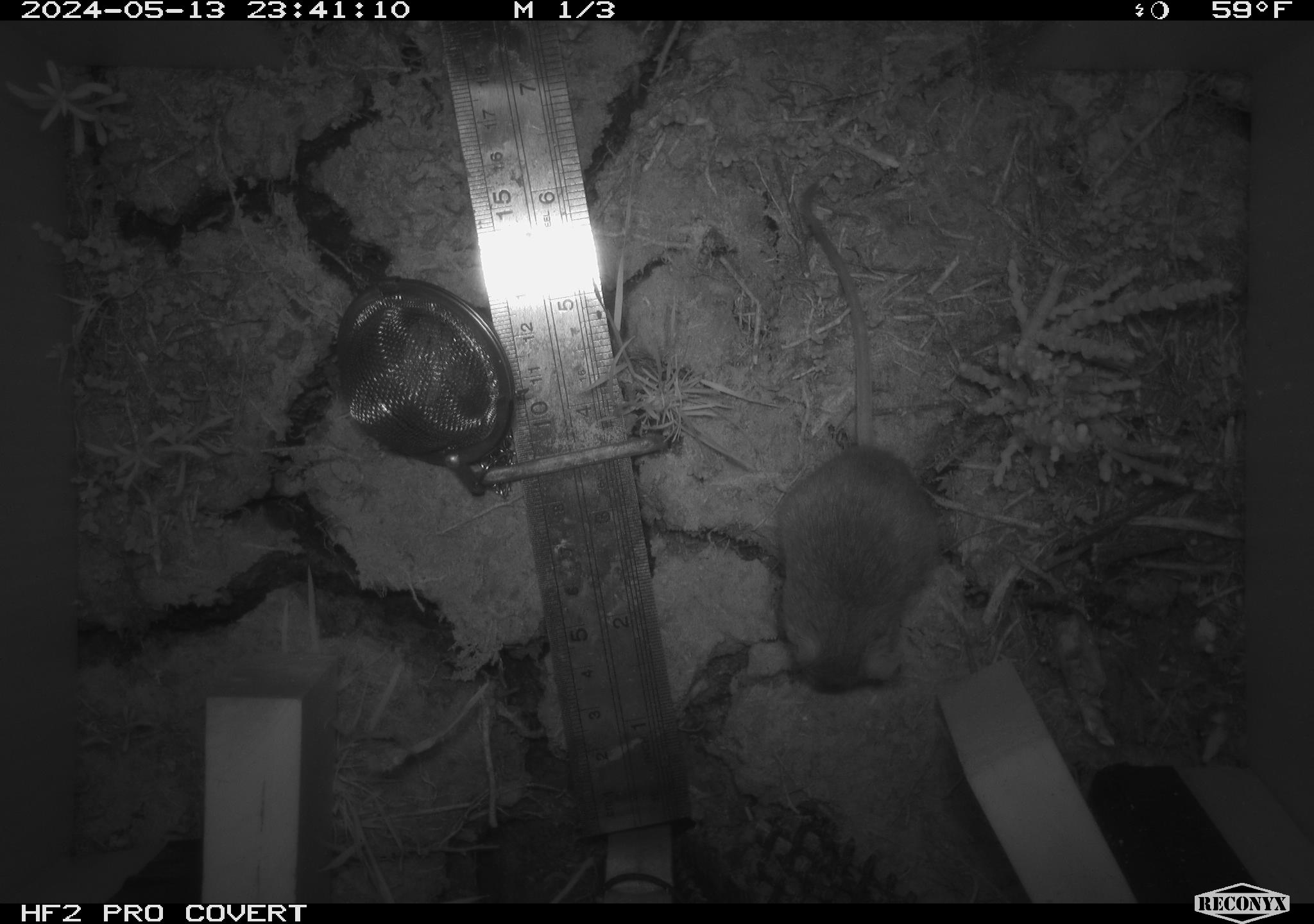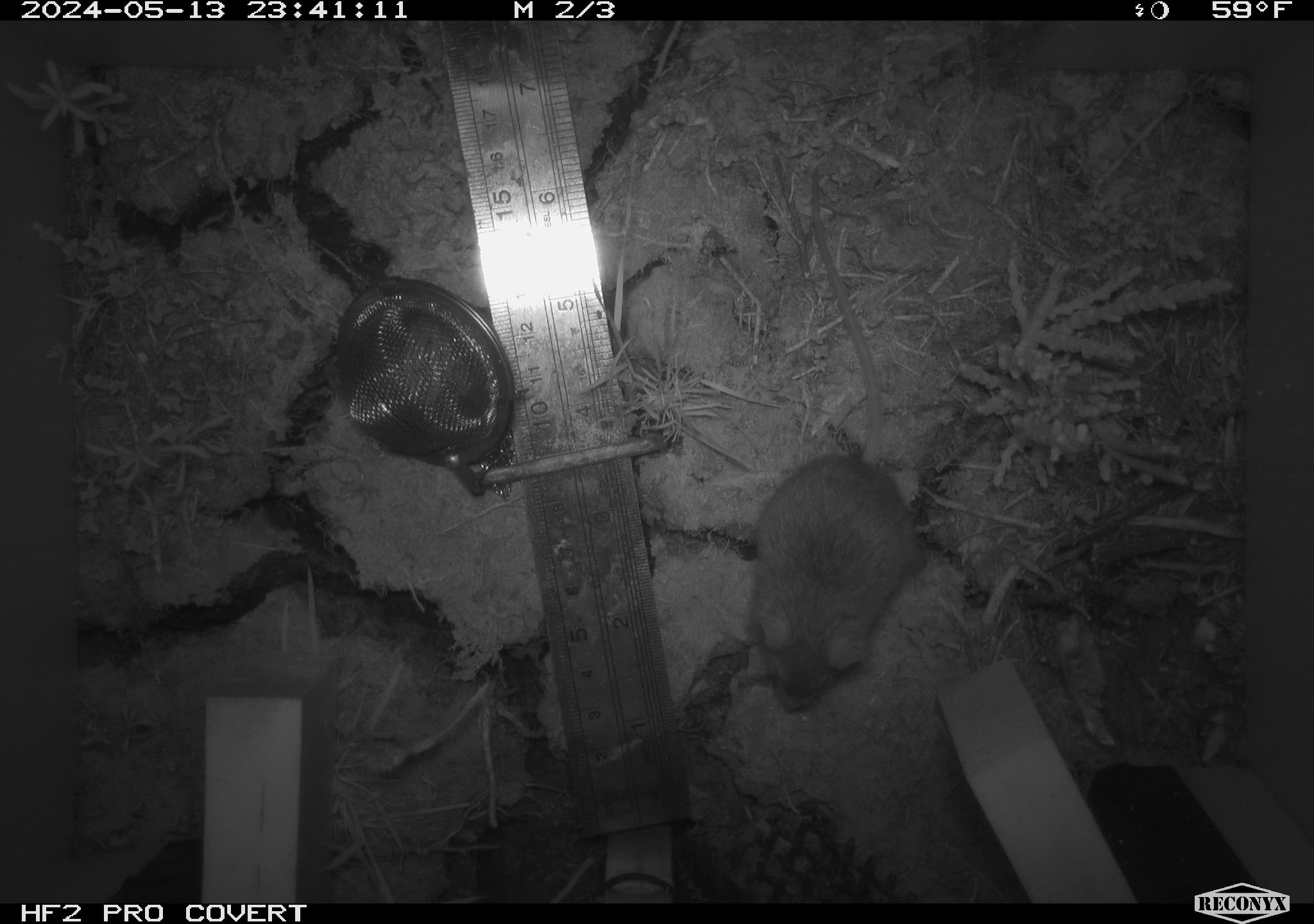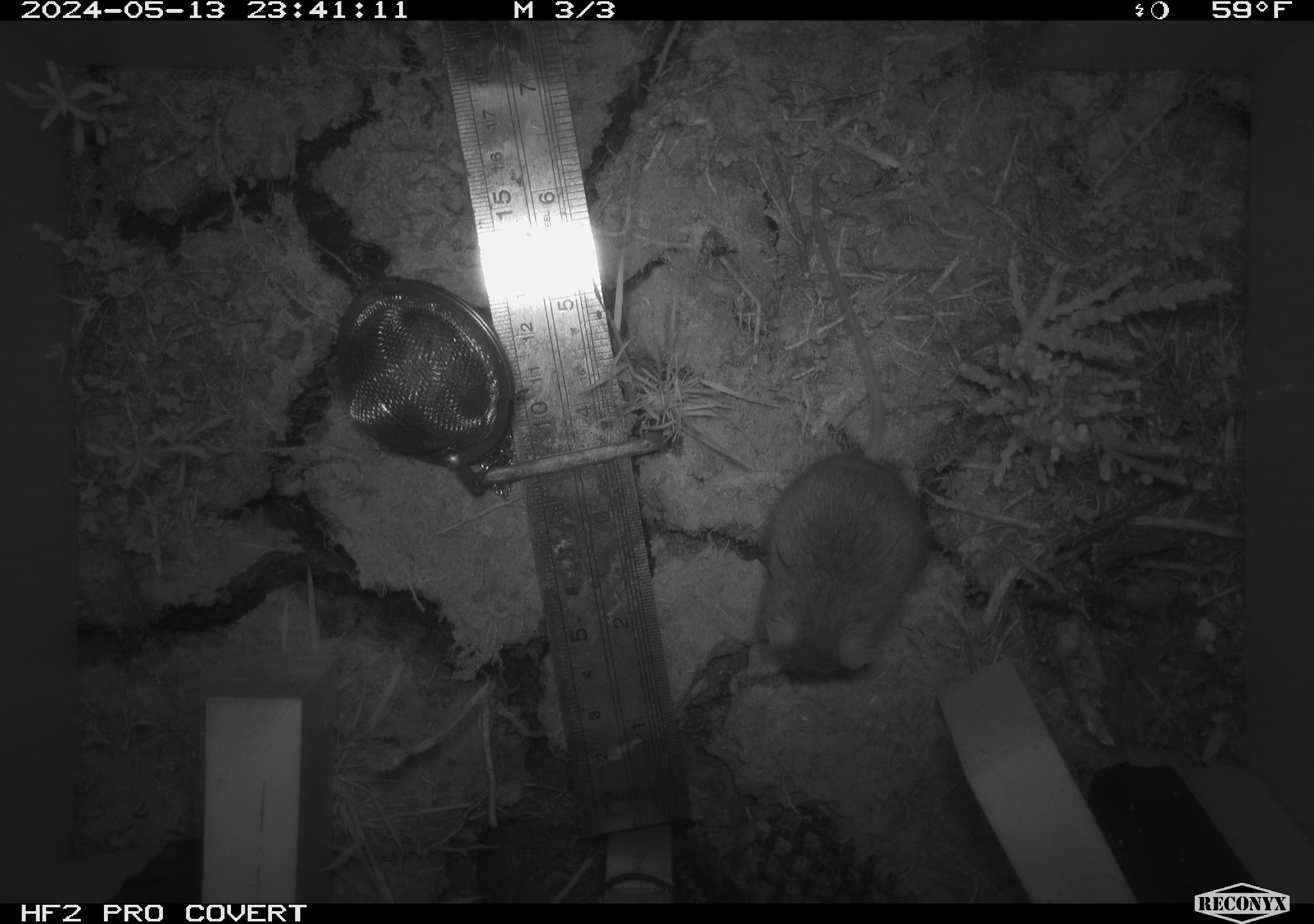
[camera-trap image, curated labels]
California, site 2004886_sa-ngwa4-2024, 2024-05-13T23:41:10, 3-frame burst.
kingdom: Animalia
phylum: Chordata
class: Mammalia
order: Rodentia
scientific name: Rodentia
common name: mouse species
Mouse species (Rodentia).